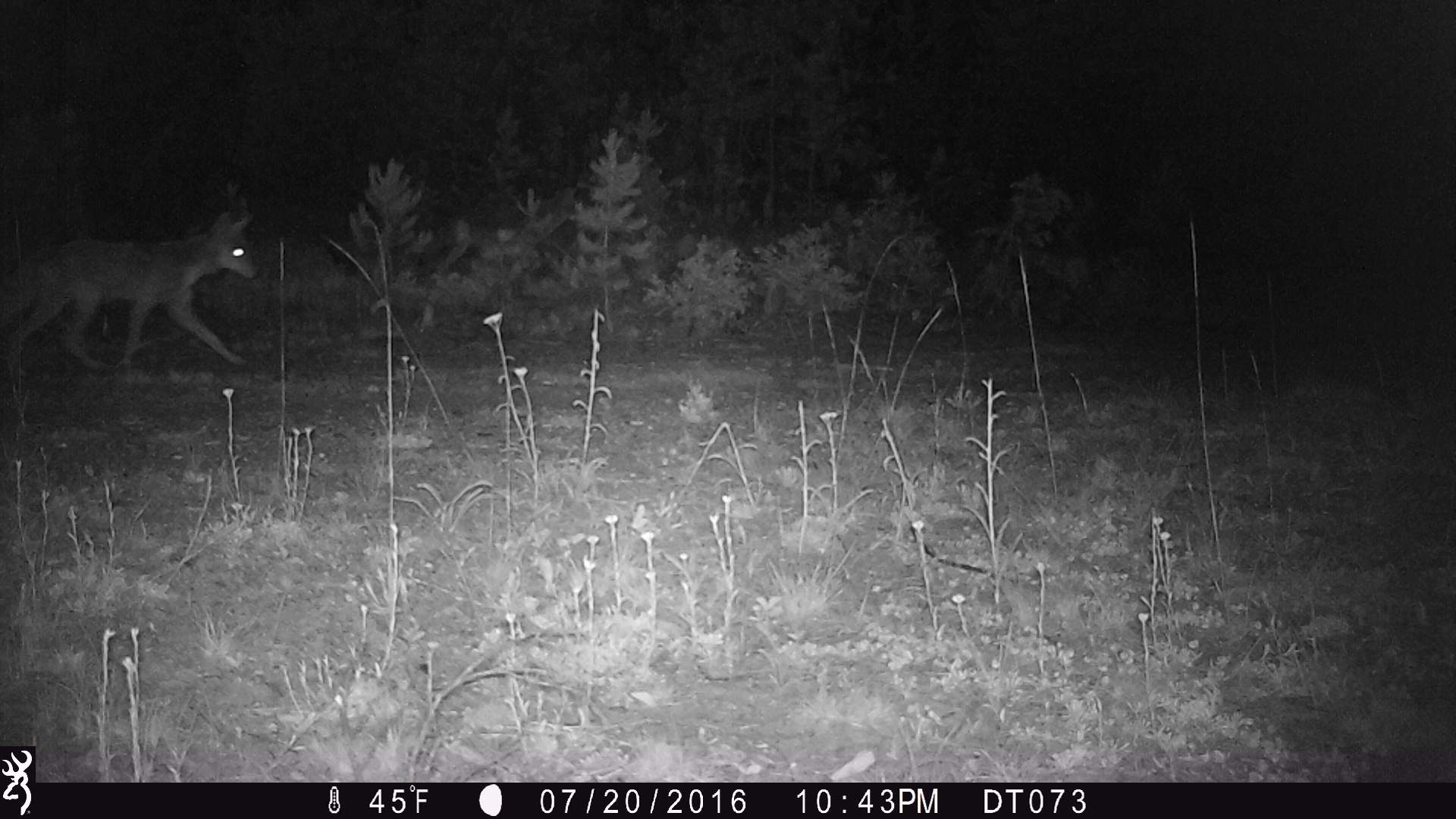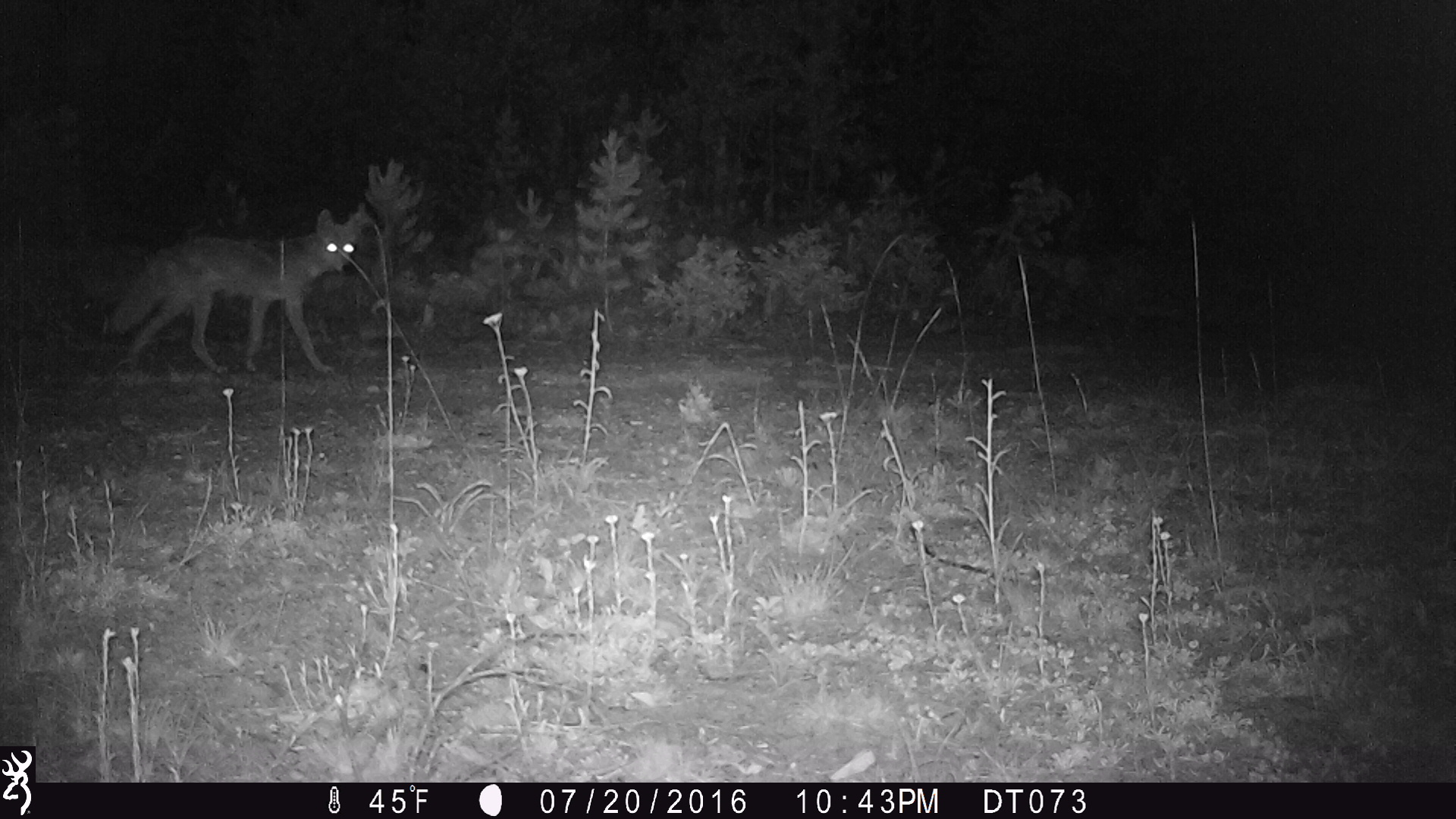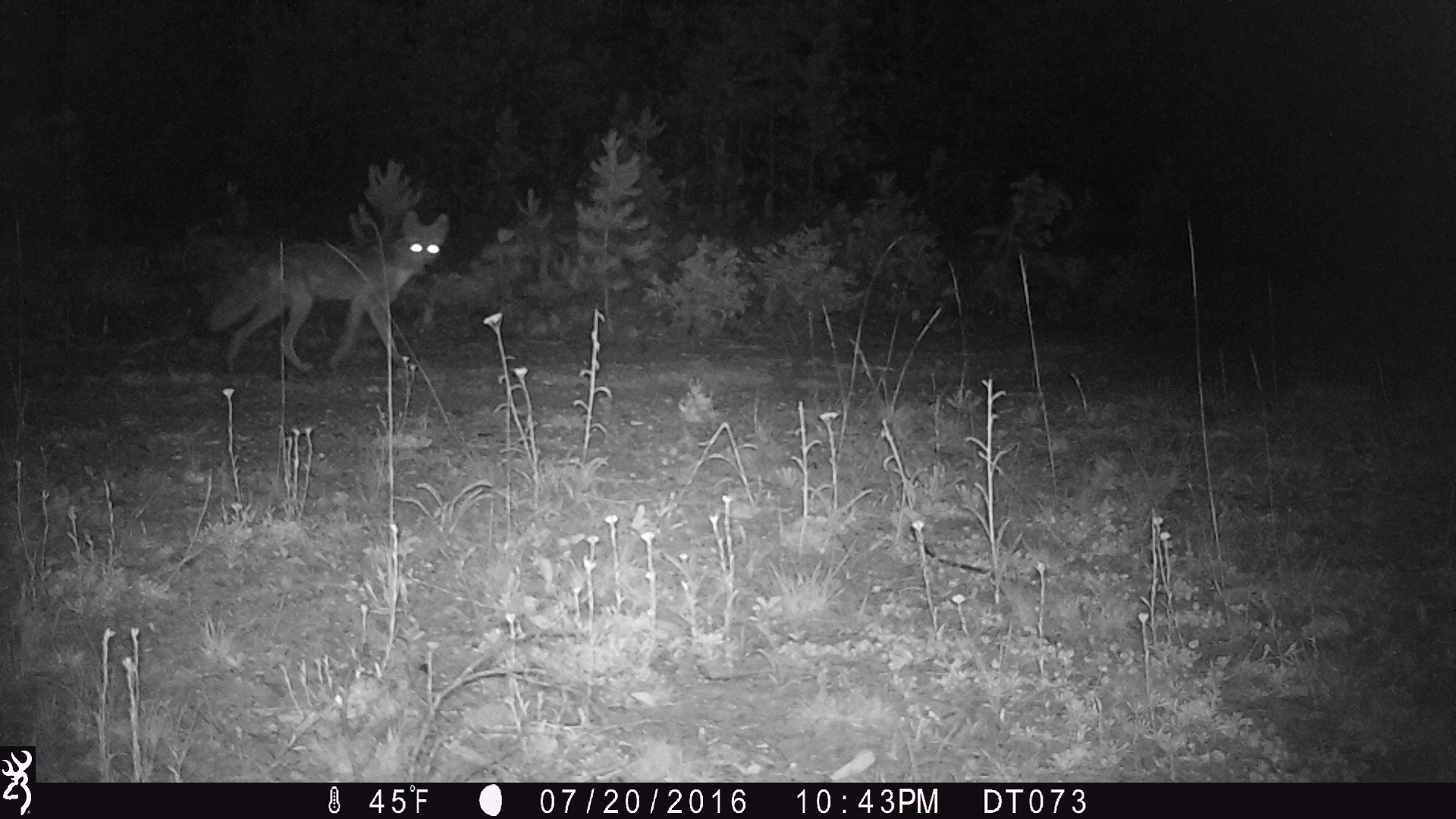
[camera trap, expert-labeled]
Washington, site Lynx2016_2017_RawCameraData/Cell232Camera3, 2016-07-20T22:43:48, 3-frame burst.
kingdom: Animalia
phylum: Chordata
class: Mammalia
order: Carnivora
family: Canidae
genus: Canis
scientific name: Canis latrans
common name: coyote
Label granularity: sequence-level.